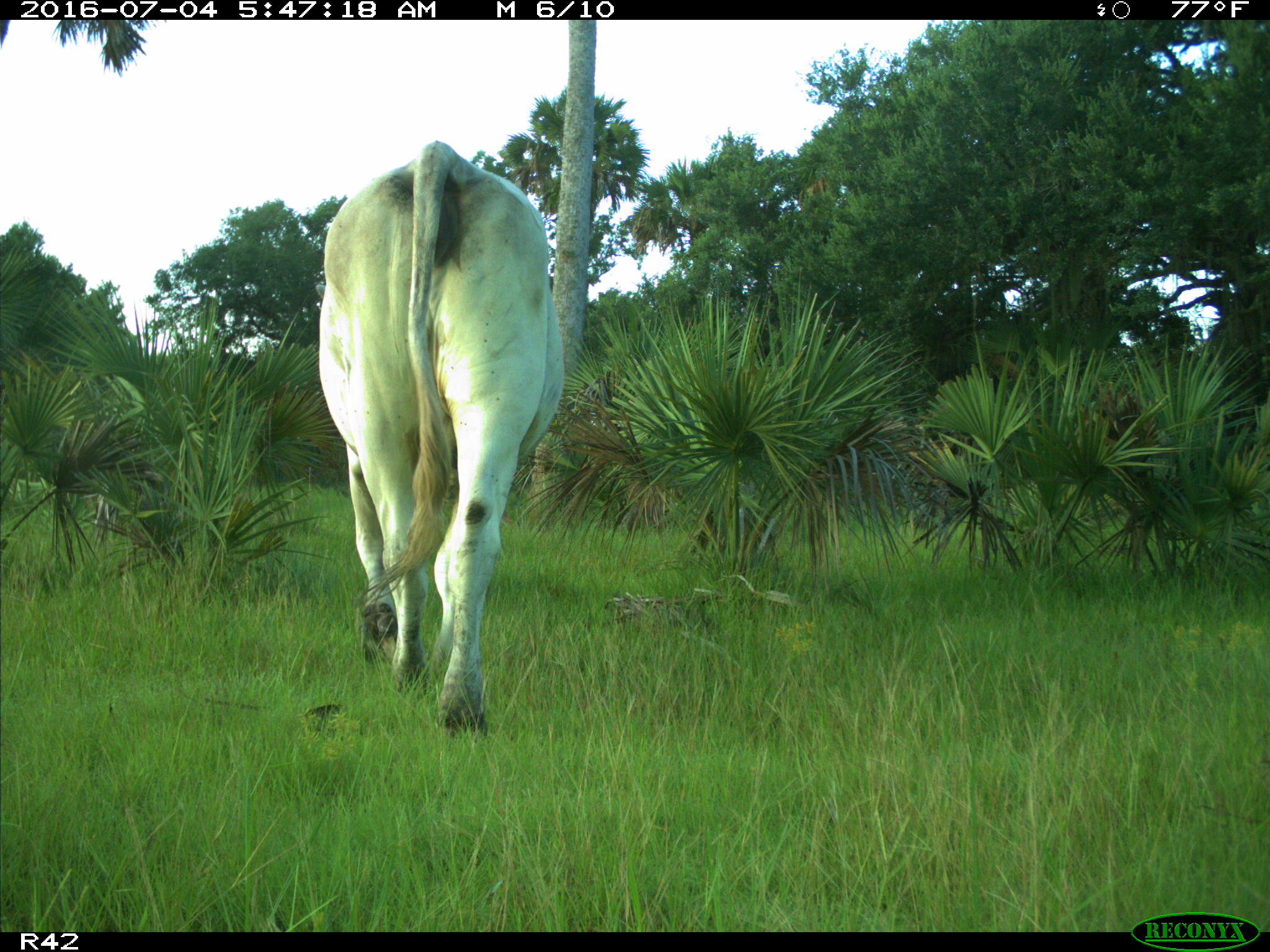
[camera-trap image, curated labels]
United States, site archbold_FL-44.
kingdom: Animalia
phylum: Chordata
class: Mammalia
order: Artiodactyla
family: Bovidae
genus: Bos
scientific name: Bos taurus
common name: domestic cow